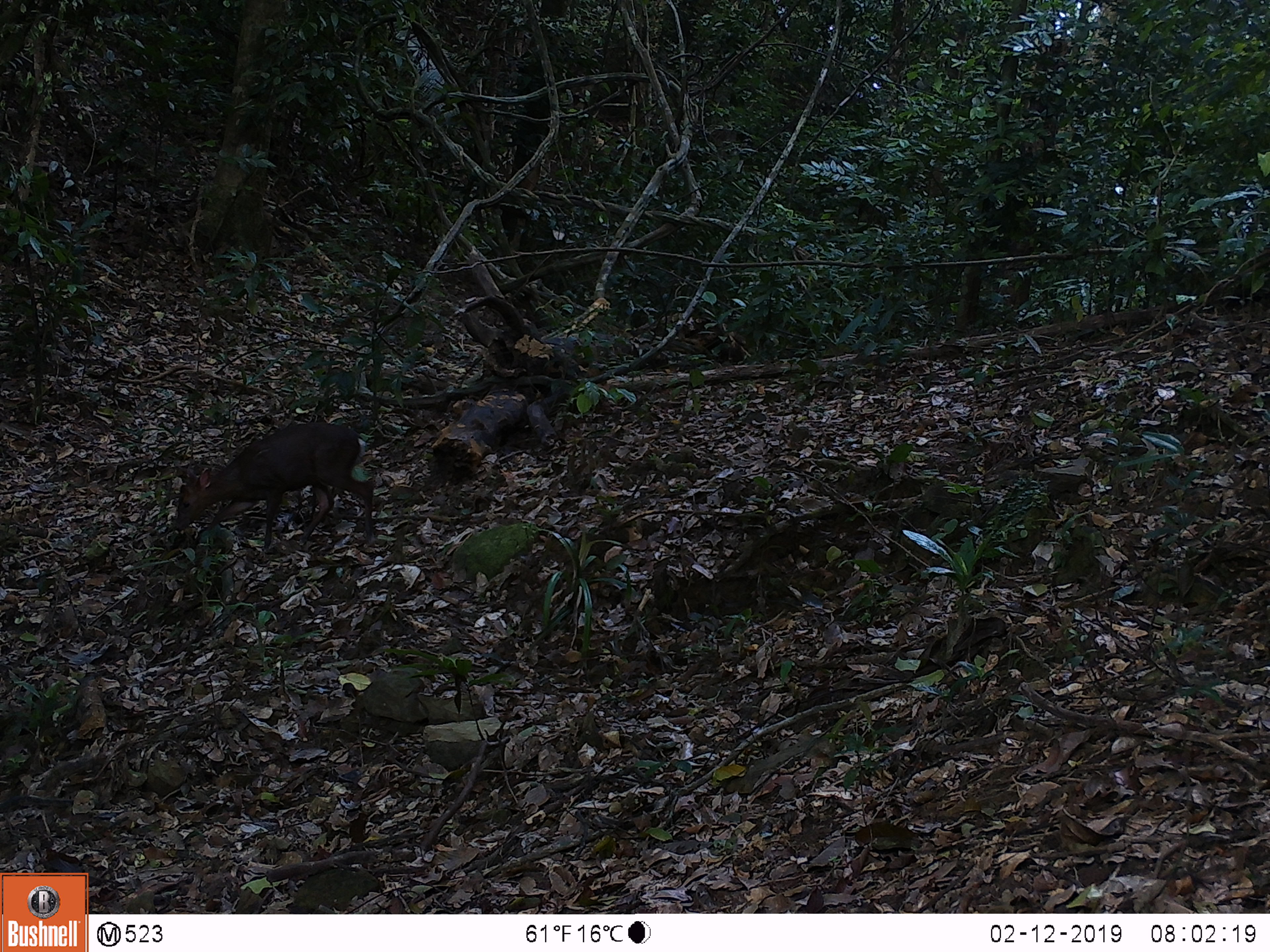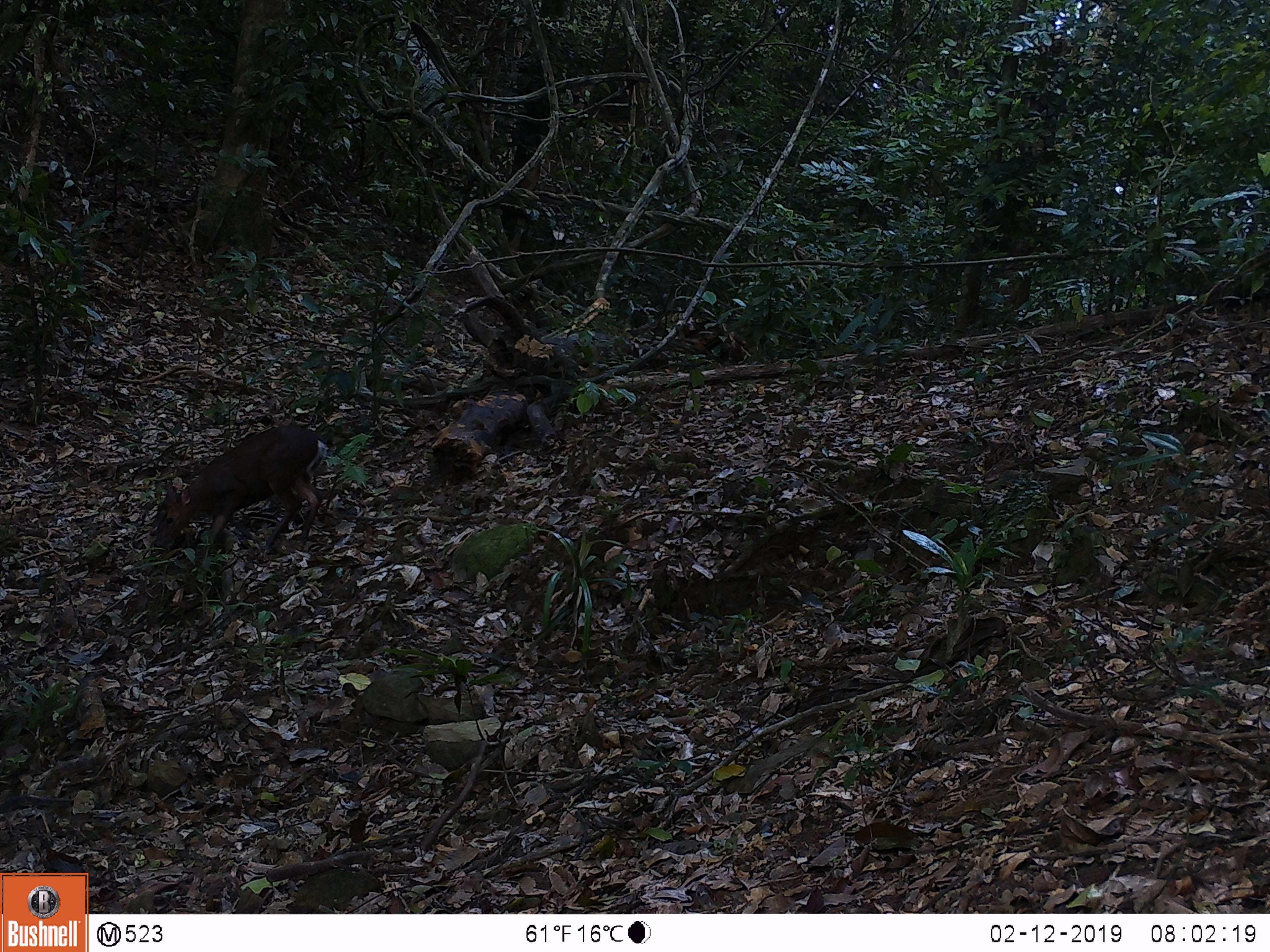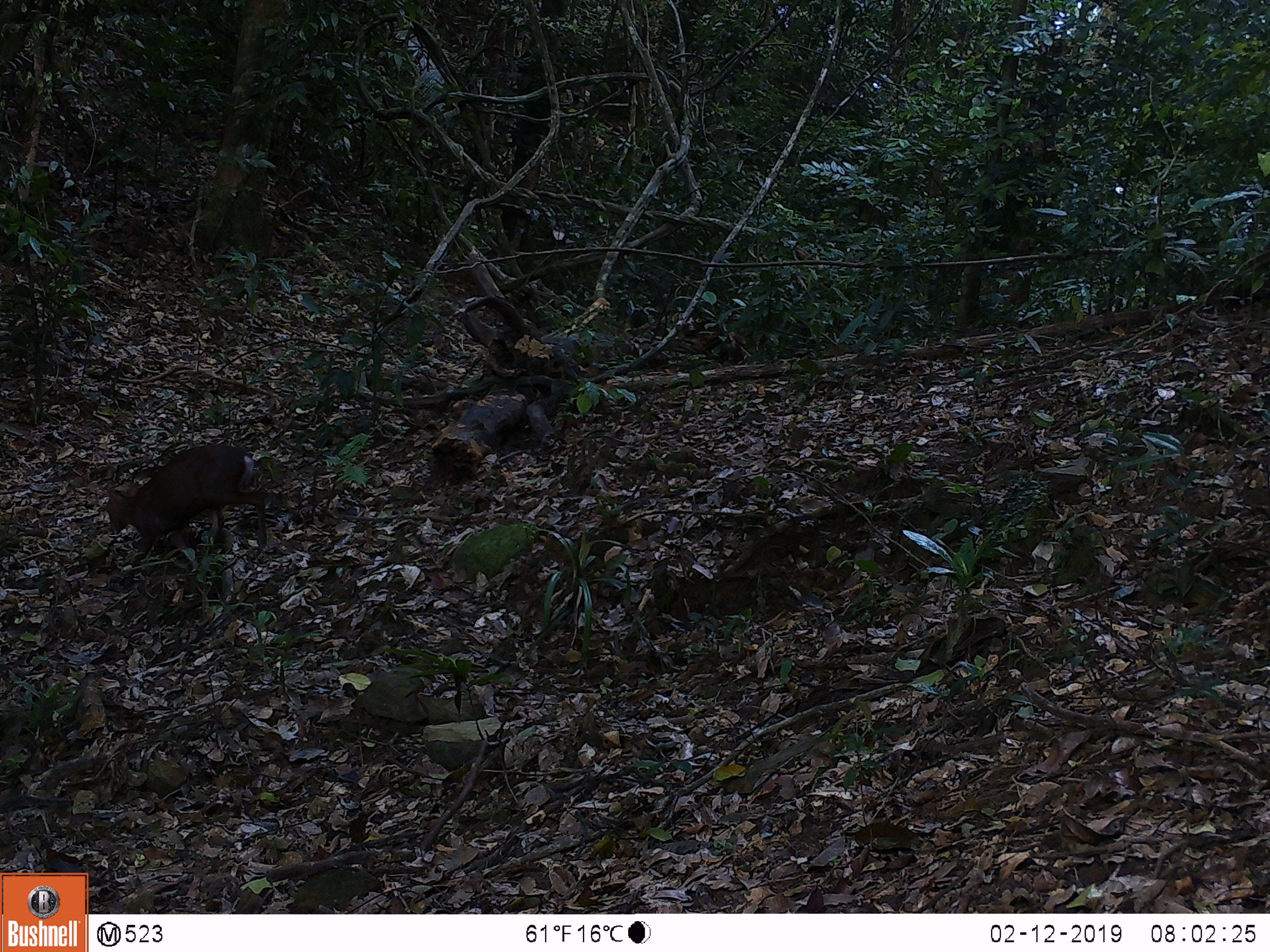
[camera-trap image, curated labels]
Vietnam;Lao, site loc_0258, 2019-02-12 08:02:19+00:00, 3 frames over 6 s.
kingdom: Animalia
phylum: Chordata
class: Mammalia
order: Artiodactyla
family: Cervidae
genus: Muntiacus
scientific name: Muntiacus rooseveltorum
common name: roosevelt's muntjac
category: roosevelts muntjac group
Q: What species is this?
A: Roosevelts muntjac group (roosevelt's muntjac) (Muntiacus rooseveltorum).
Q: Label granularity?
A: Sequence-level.